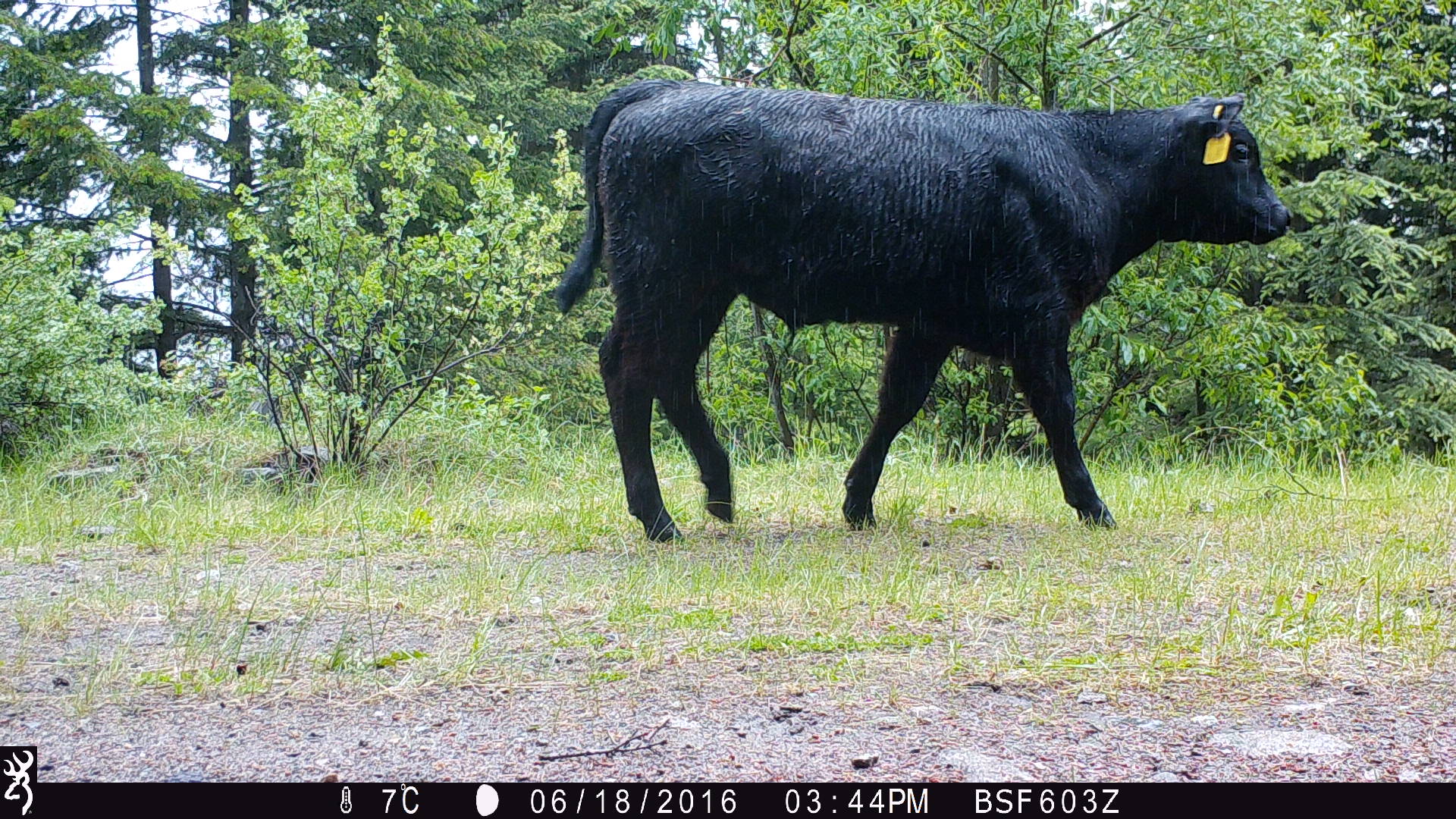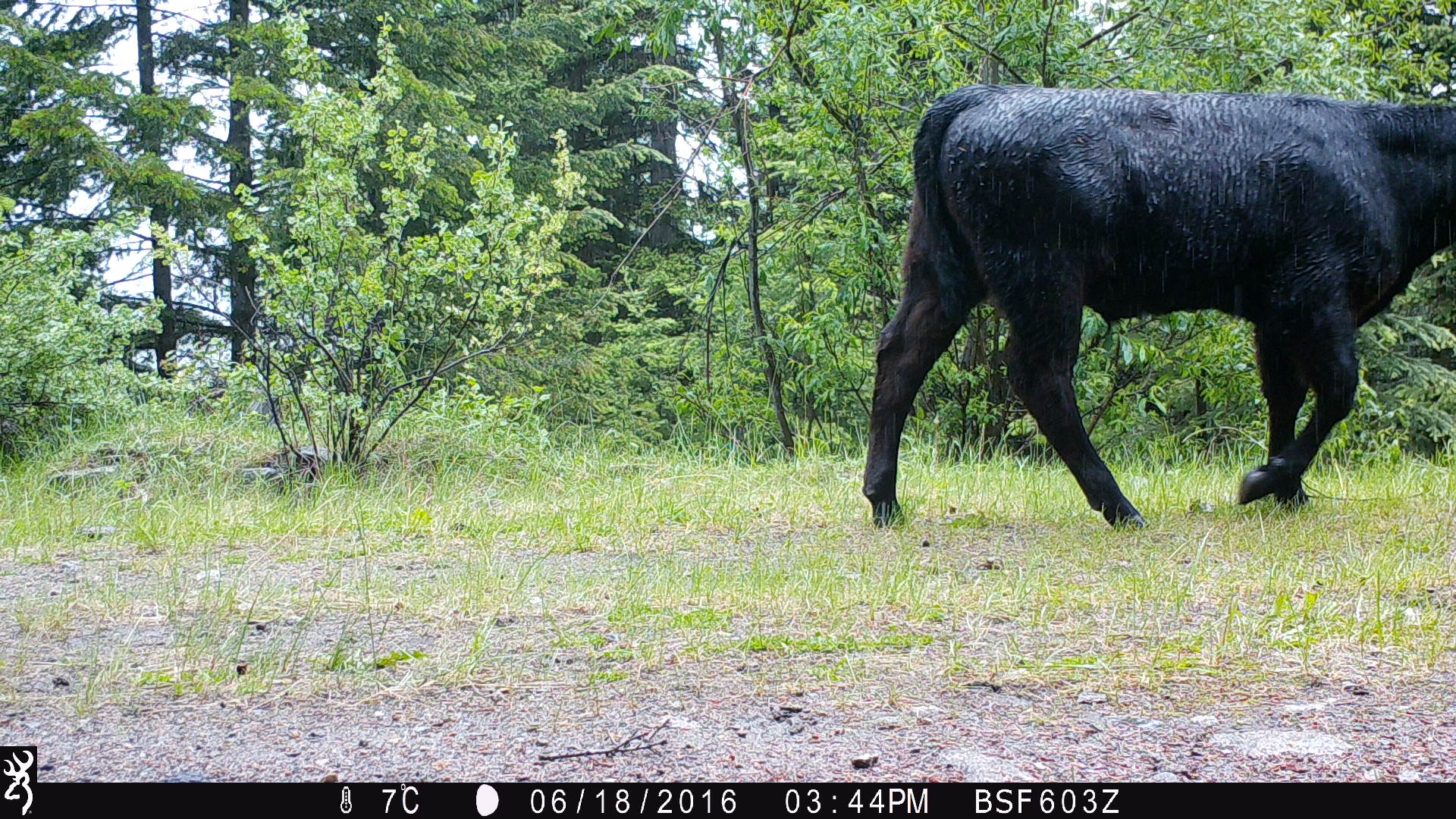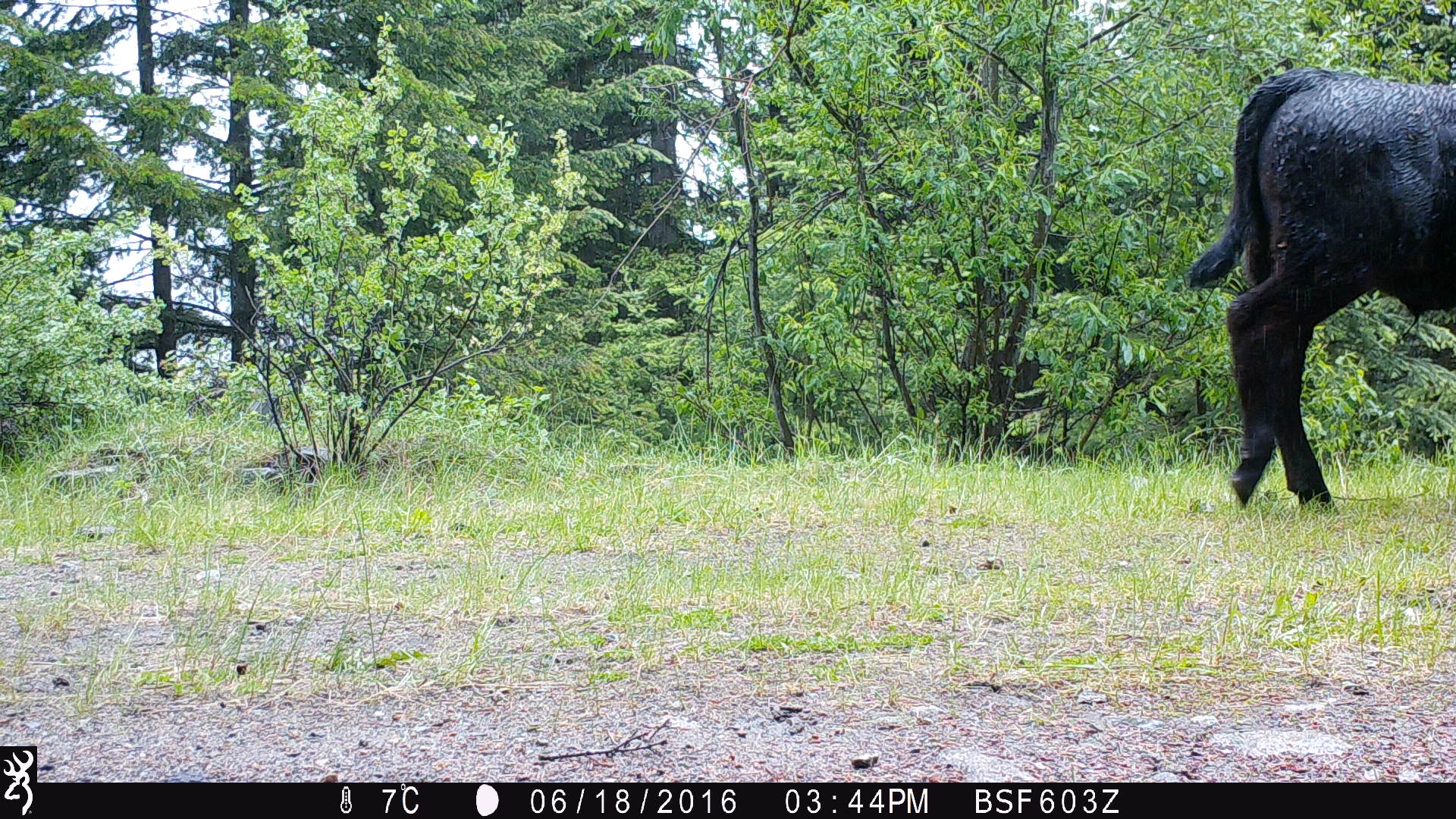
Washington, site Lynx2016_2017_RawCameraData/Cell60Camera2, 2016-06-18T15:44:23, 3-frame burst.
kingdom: Animalia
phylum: Chordata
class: Mammalia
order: Artiodactyla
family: Bovidae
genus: Bos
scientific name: Bos taurus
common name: domestic cattle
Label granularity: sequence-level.